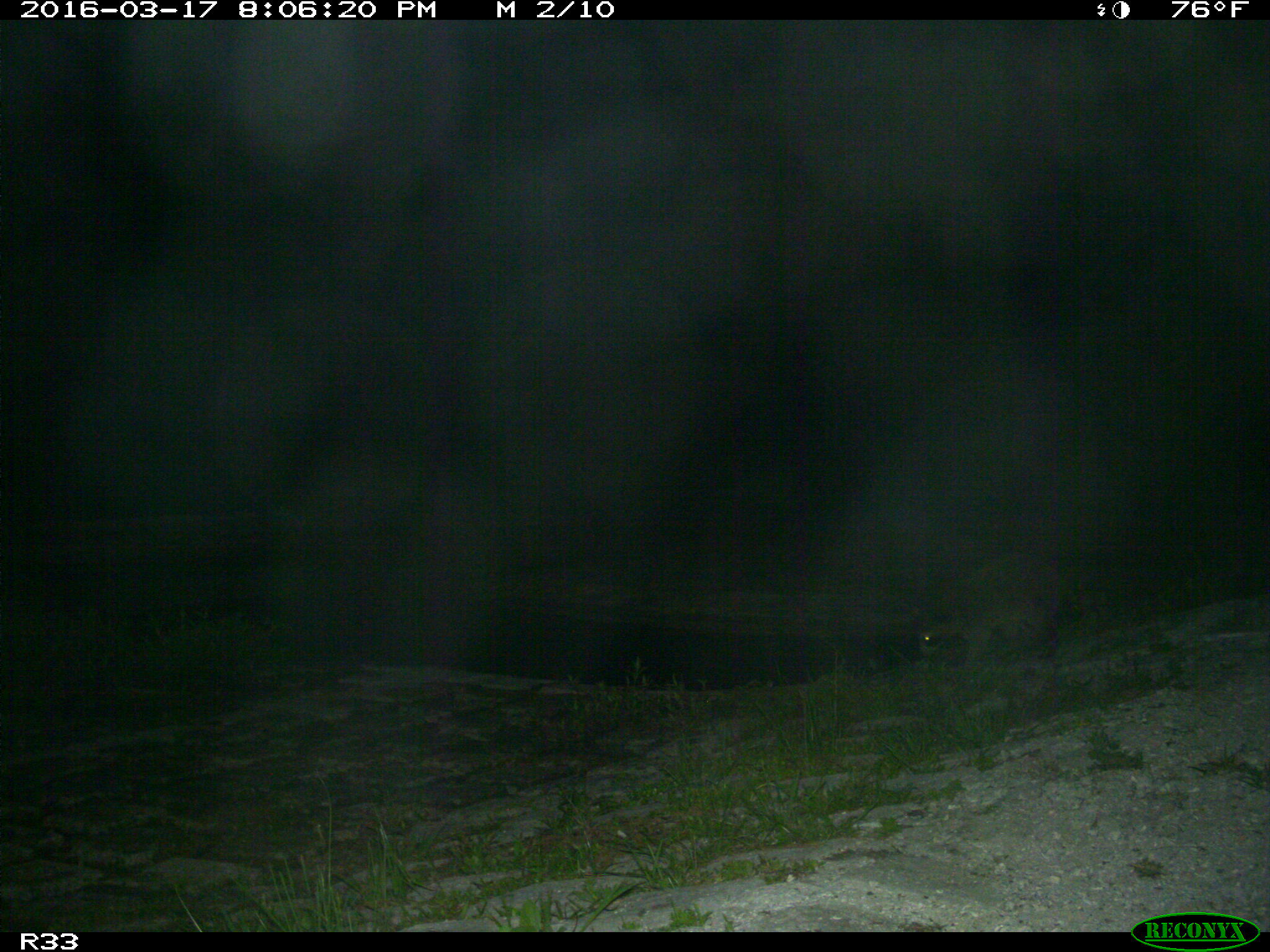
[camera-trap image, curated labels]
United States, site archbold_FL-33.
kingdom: Animalia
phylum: Chordata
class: Mammalia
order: Carnivora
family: Procyonidae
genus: Procyon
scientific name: Procyon lotor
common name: common raccoon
Procyon lotor (common raccoon).